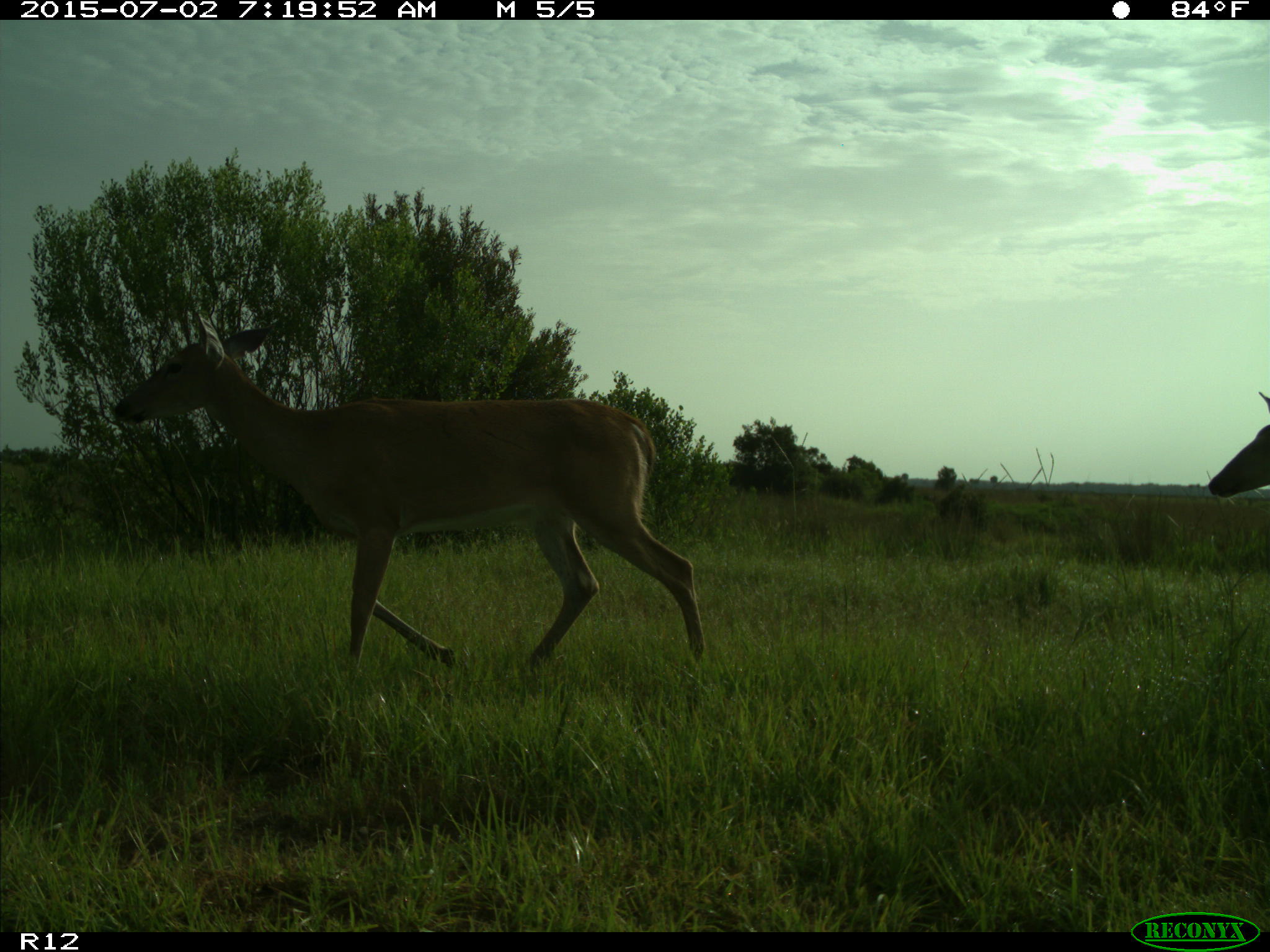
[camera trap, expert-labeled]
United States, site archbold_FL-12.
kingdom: Animalia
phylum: Chordata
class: Mammalia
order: Artiodactyla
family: Cervidae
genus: Odocoileus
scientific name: Odocoileus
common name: deer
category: unidentified deer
Unidentified deer (deer) (Odocoileus).